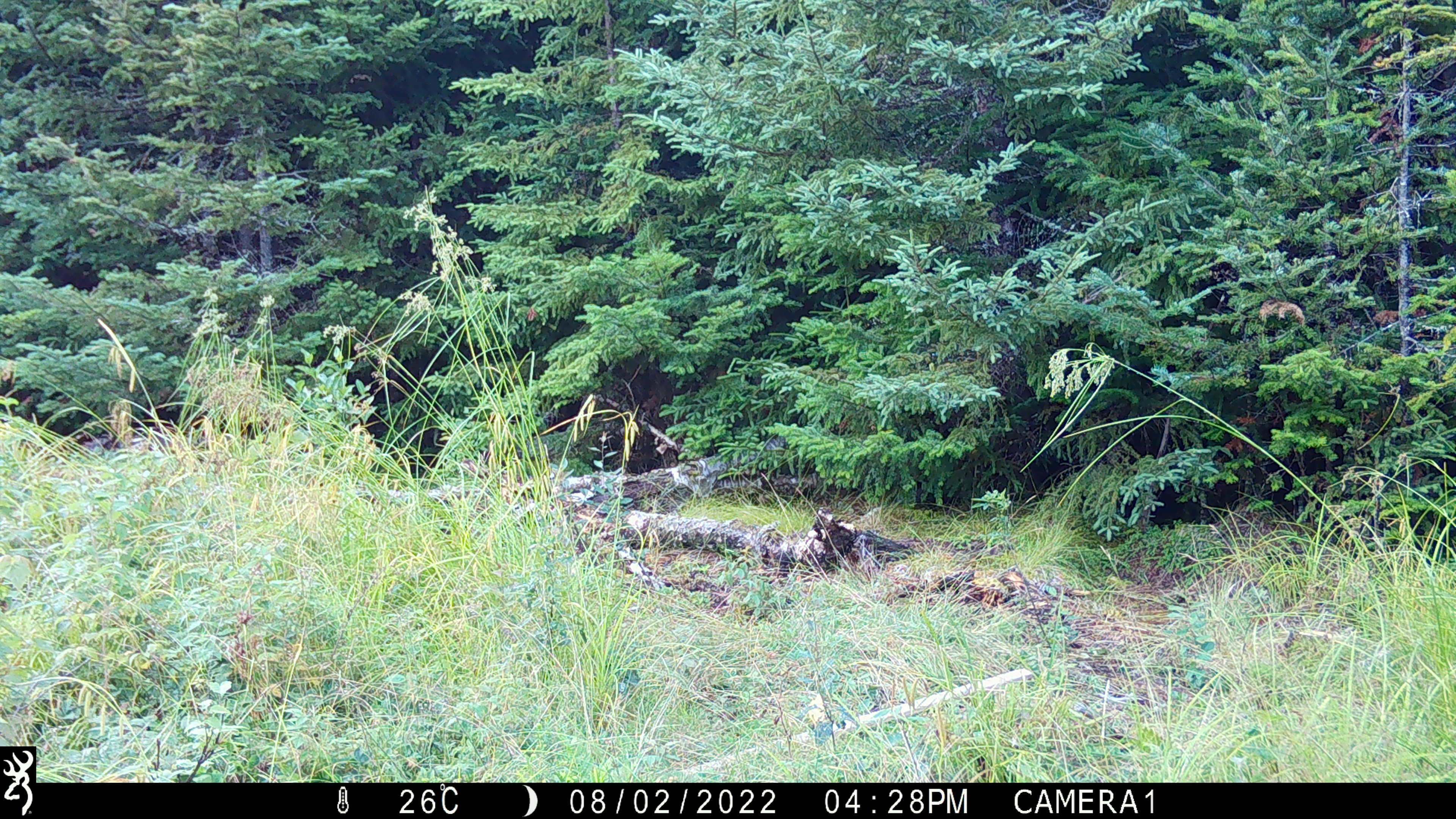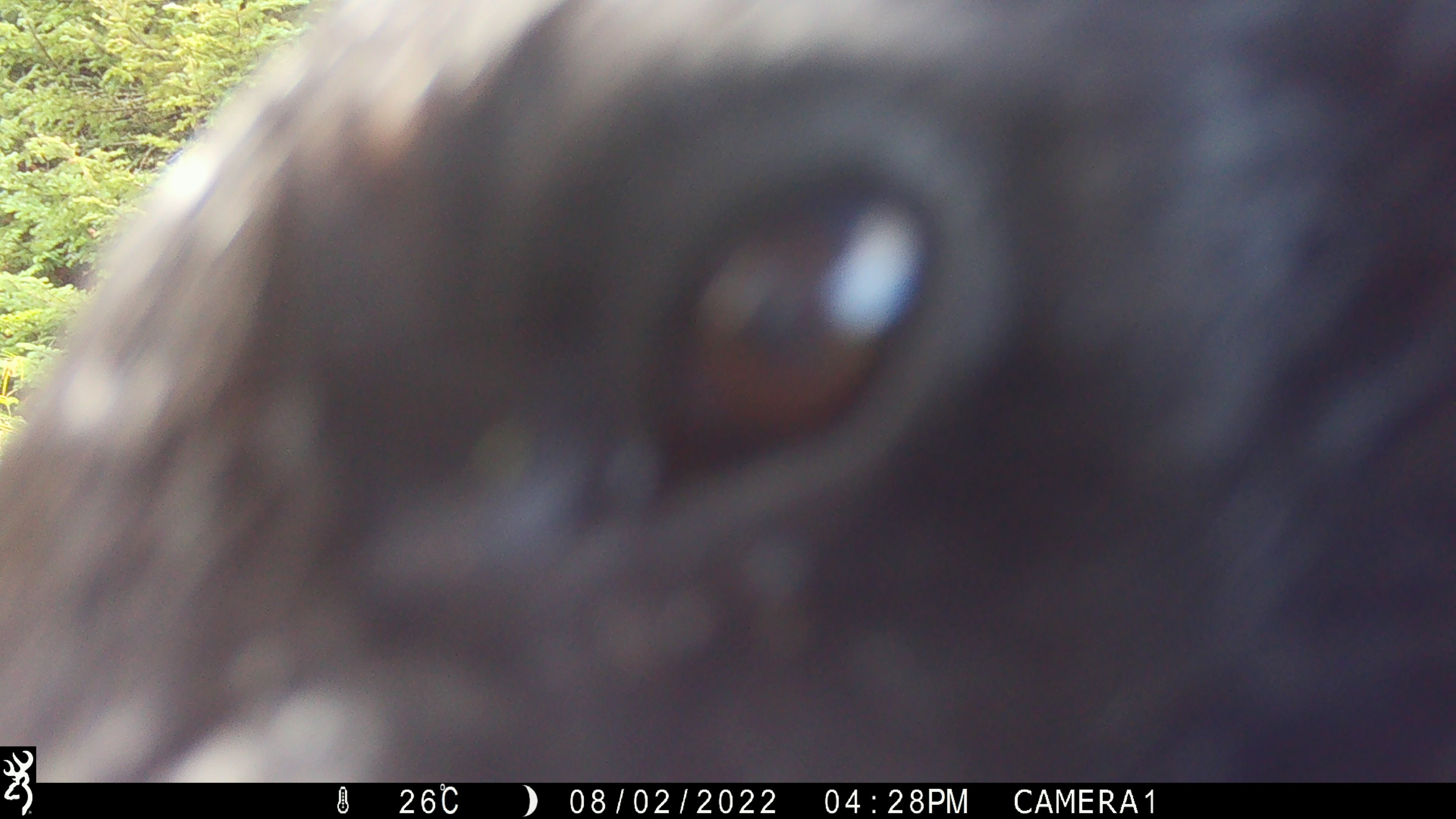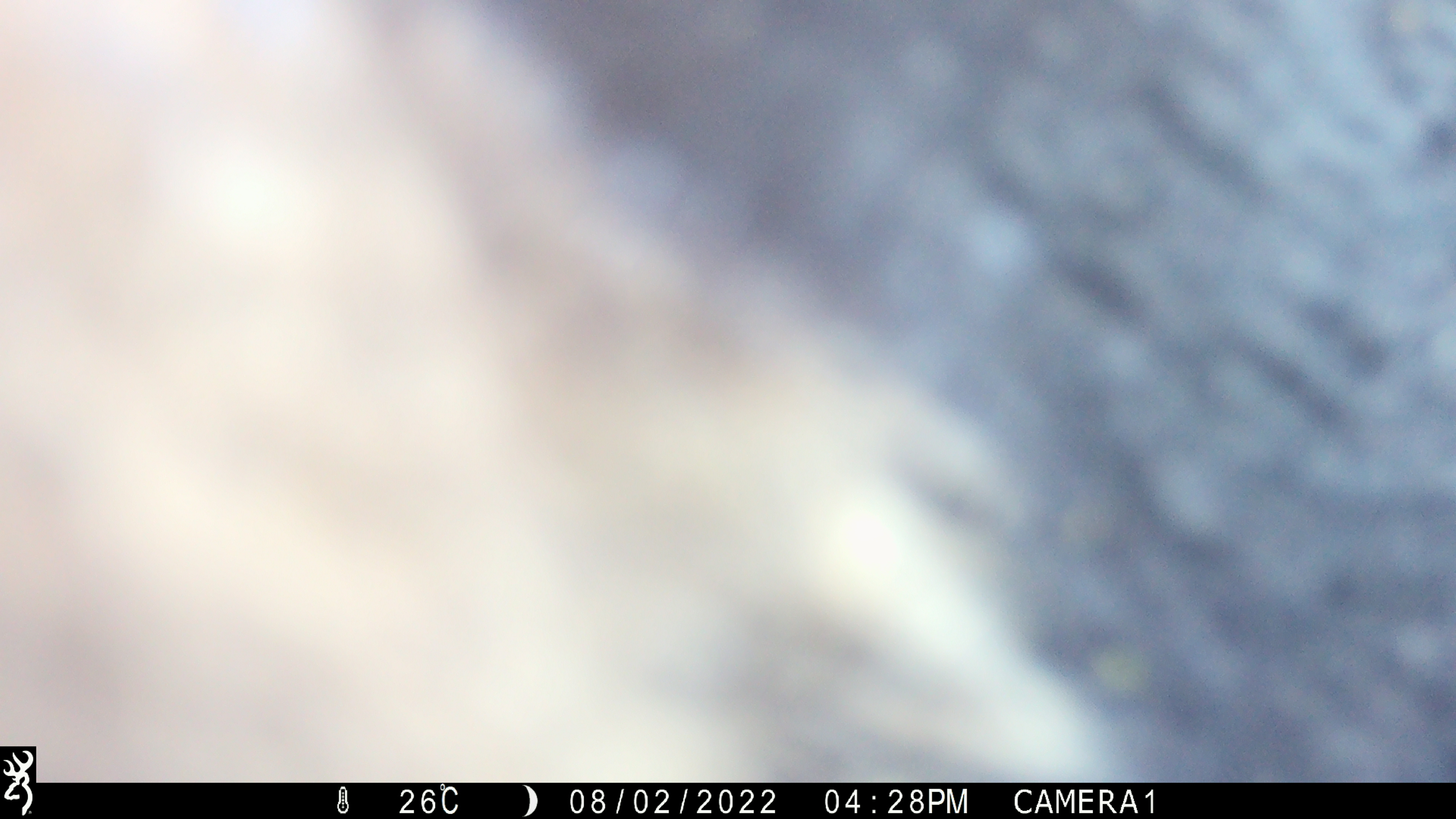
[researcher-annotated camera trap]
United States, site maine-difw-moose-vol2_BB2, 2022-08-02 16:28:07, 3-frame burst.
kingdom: Animalia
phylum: Chordata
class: Mammalia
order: Carnivora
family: Ursidae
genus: Ursus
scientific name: Ursus americanus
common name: black bear